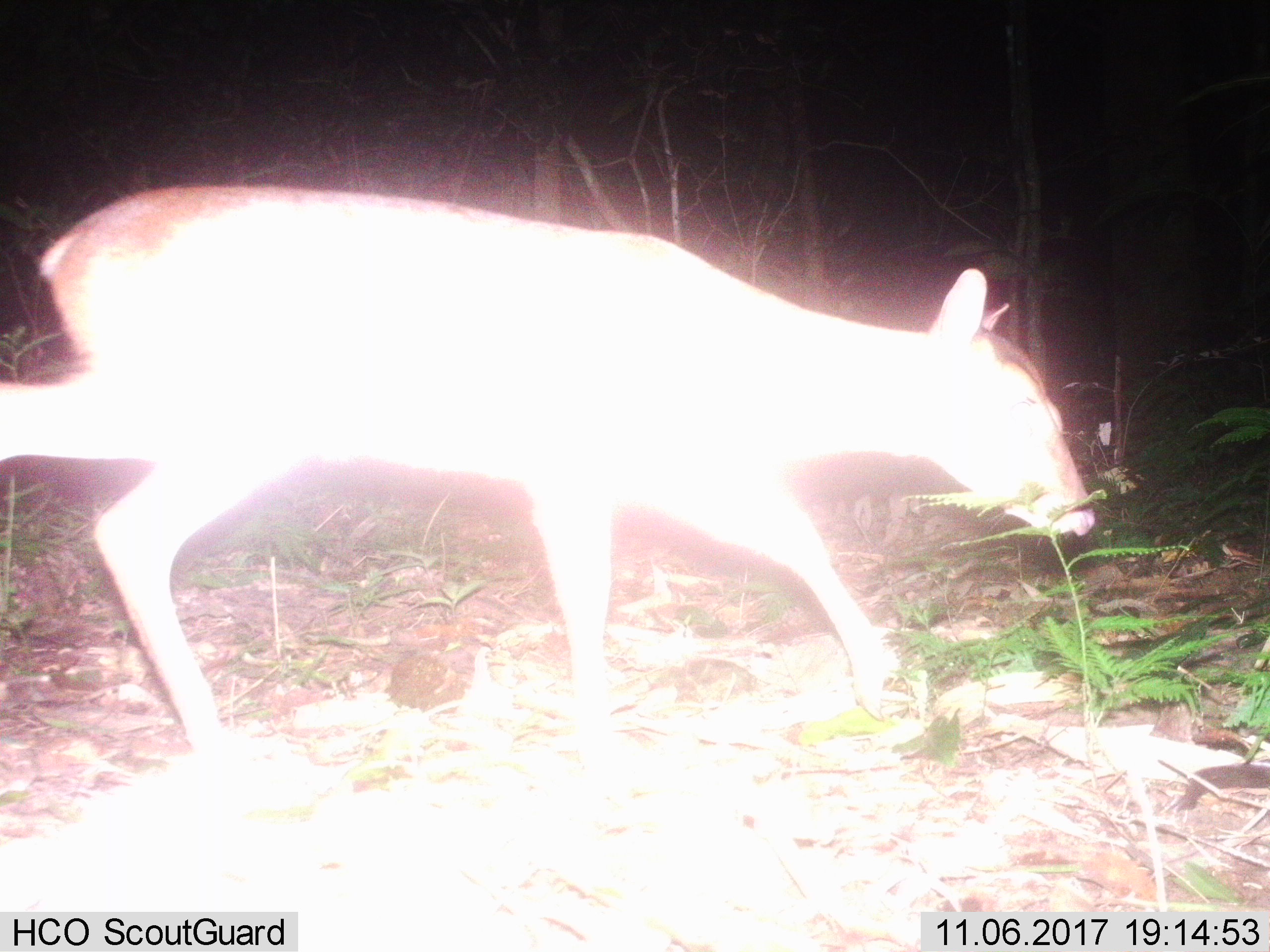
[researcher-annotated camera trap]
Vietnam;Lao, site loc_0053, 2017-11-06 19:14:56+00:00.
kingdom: Animalia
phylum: Chordata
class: Mammalia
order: Artiodactyla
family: Cervidae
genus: Muntiacus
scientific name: Muntiacus vuquangensis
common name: large-antlered muntjac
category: large antlered muntjac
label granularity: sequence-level